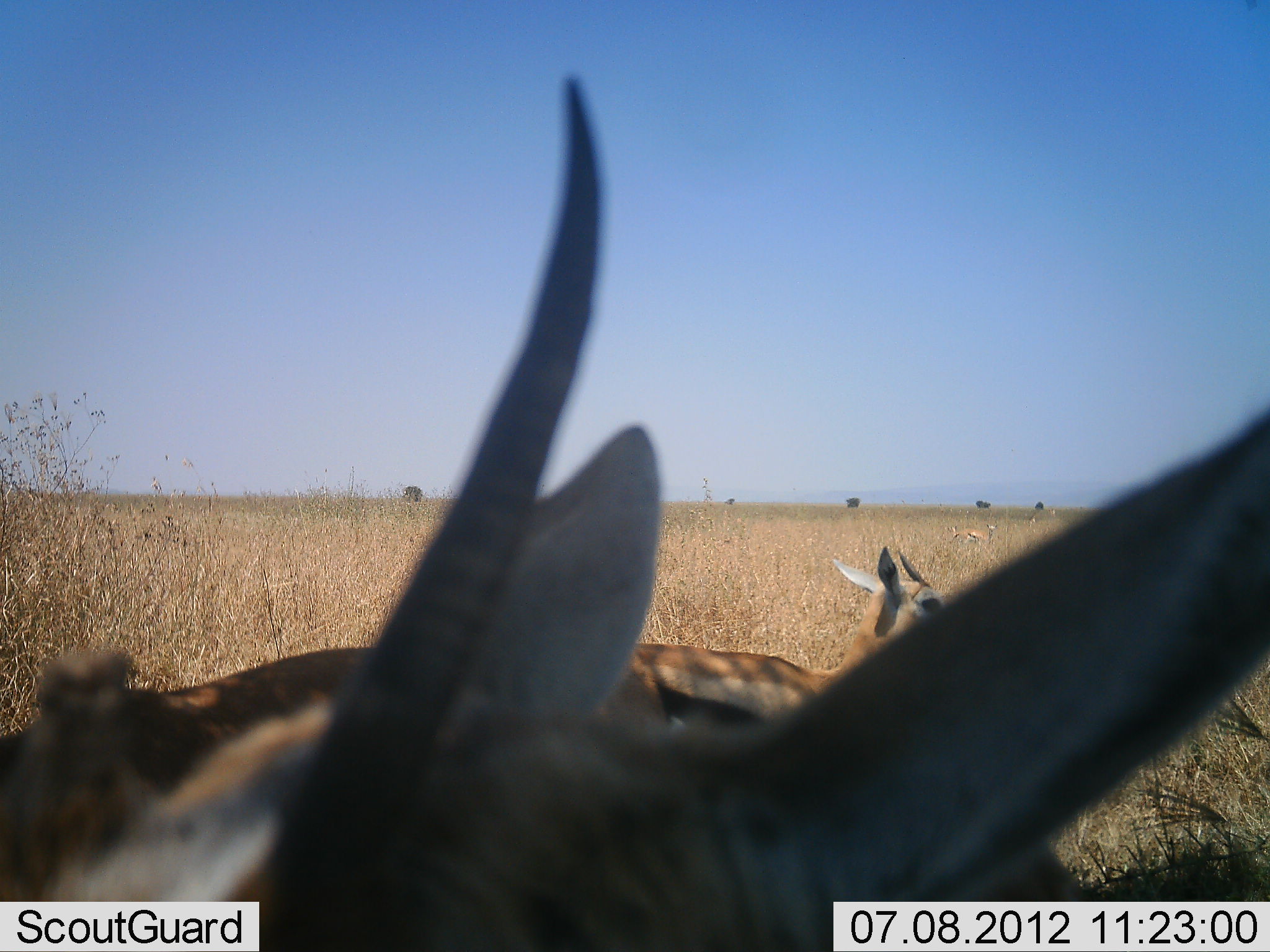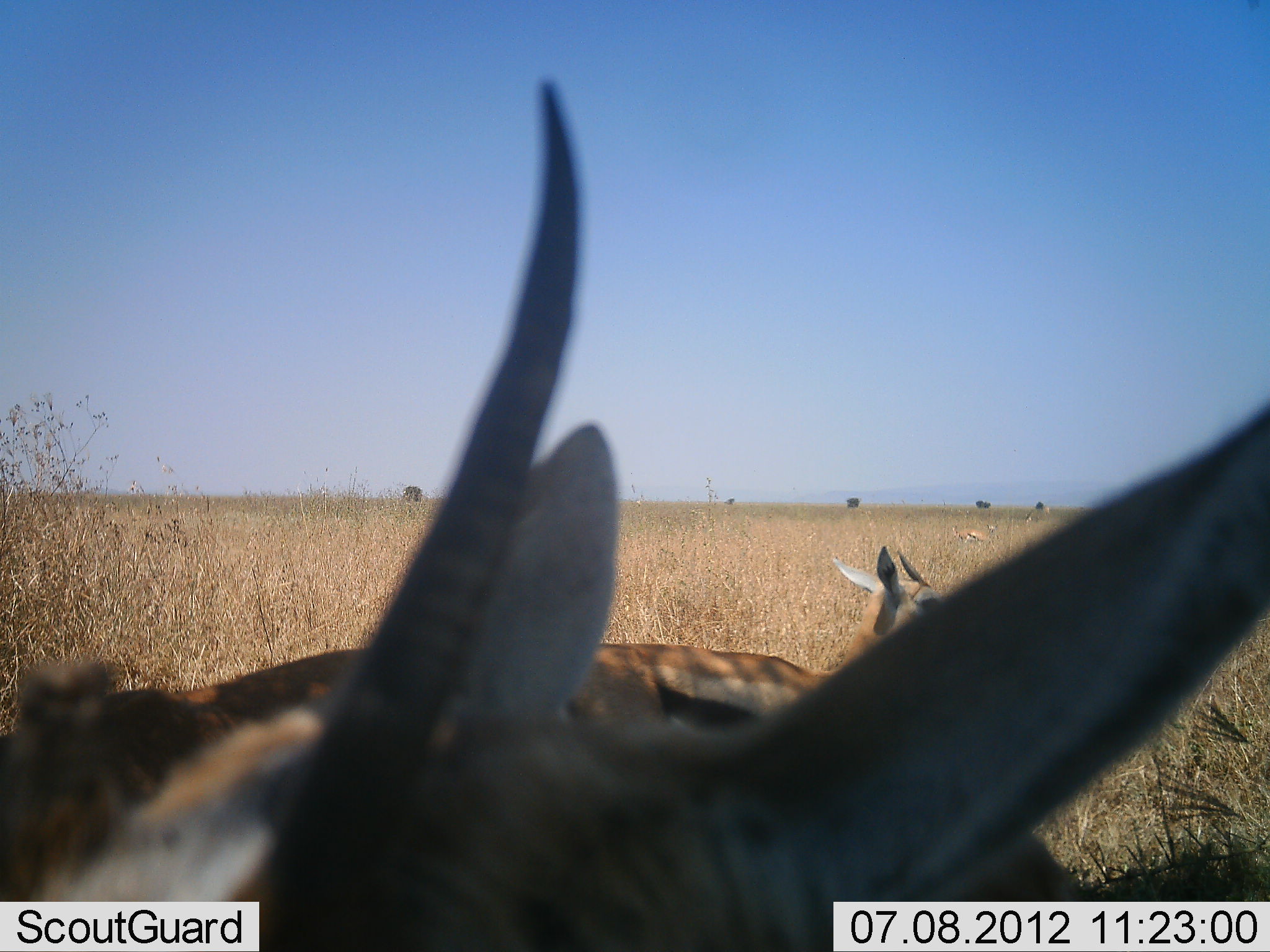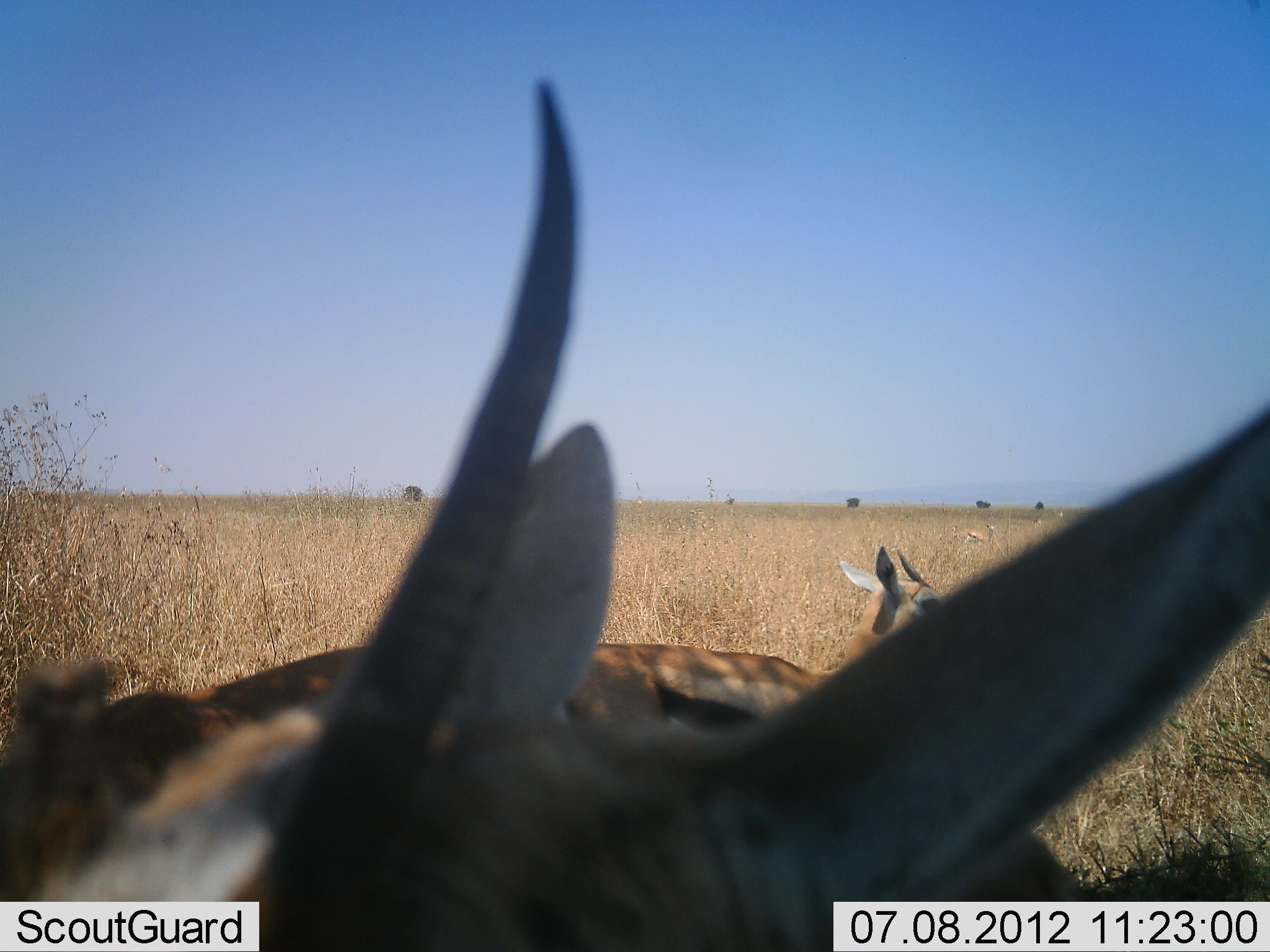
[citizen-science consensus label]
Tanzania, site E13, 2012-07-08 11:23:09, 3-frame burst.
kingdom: Animalia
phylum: Chordata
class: Mammalia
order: Artiodactyla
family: Bovidae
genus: Eudorcas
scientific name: Eudorcas thomsonii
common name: thomson's gazelle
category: gazellethomsons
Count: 3.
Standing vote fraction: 100%.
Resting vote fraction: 10%.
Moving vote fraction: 10%.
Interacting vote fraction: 0%.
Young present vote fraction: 0%.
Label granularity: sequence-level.